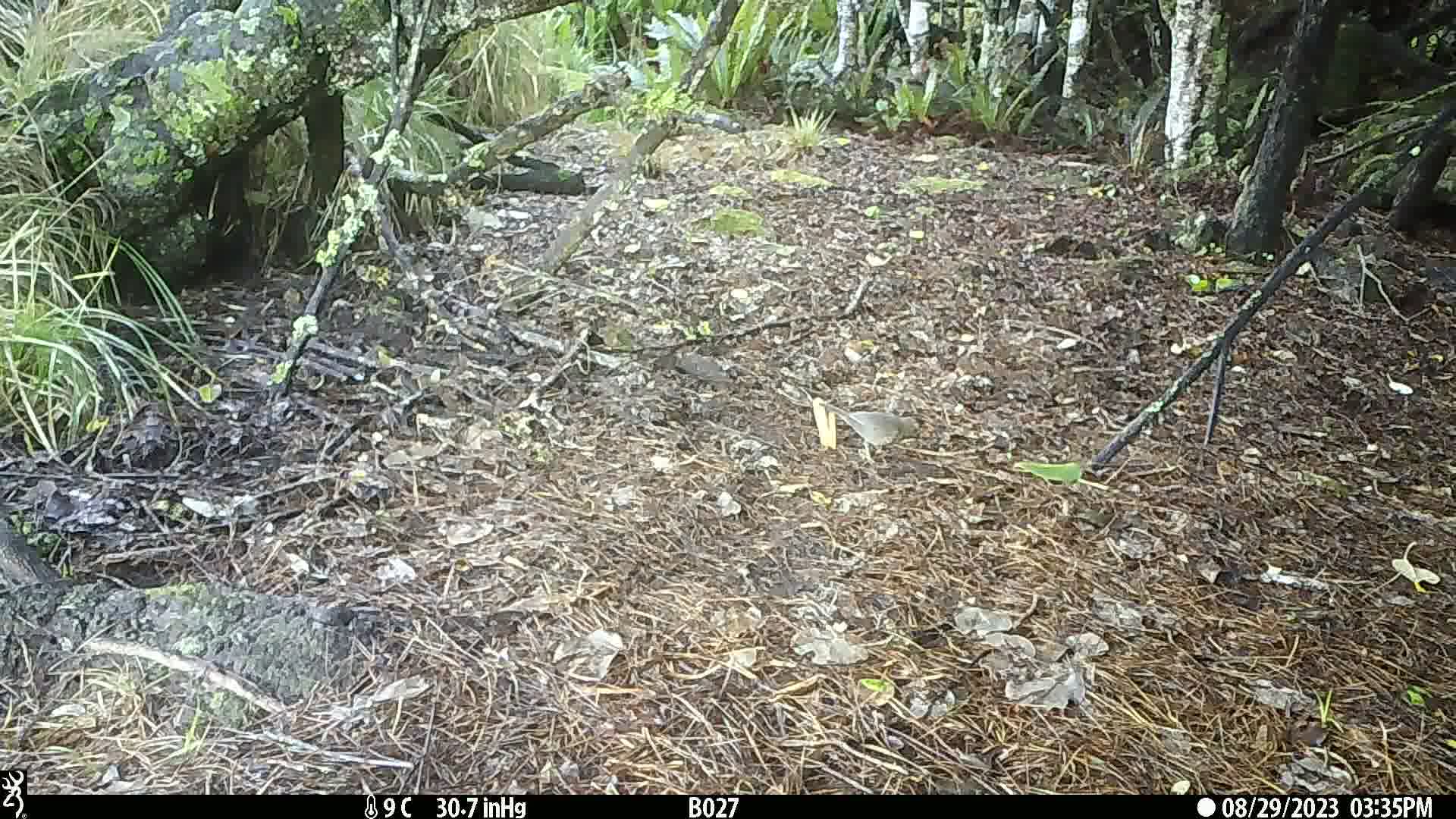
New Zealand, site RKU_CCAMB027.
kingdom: Animalia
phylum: Chordata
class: Aves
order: Passeriformes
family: Turdidae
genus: Turdus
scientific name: Turdus merula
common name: eurasian blackbird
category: blackbird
Blackbird (eurasian blackbird) (Turdus merula).